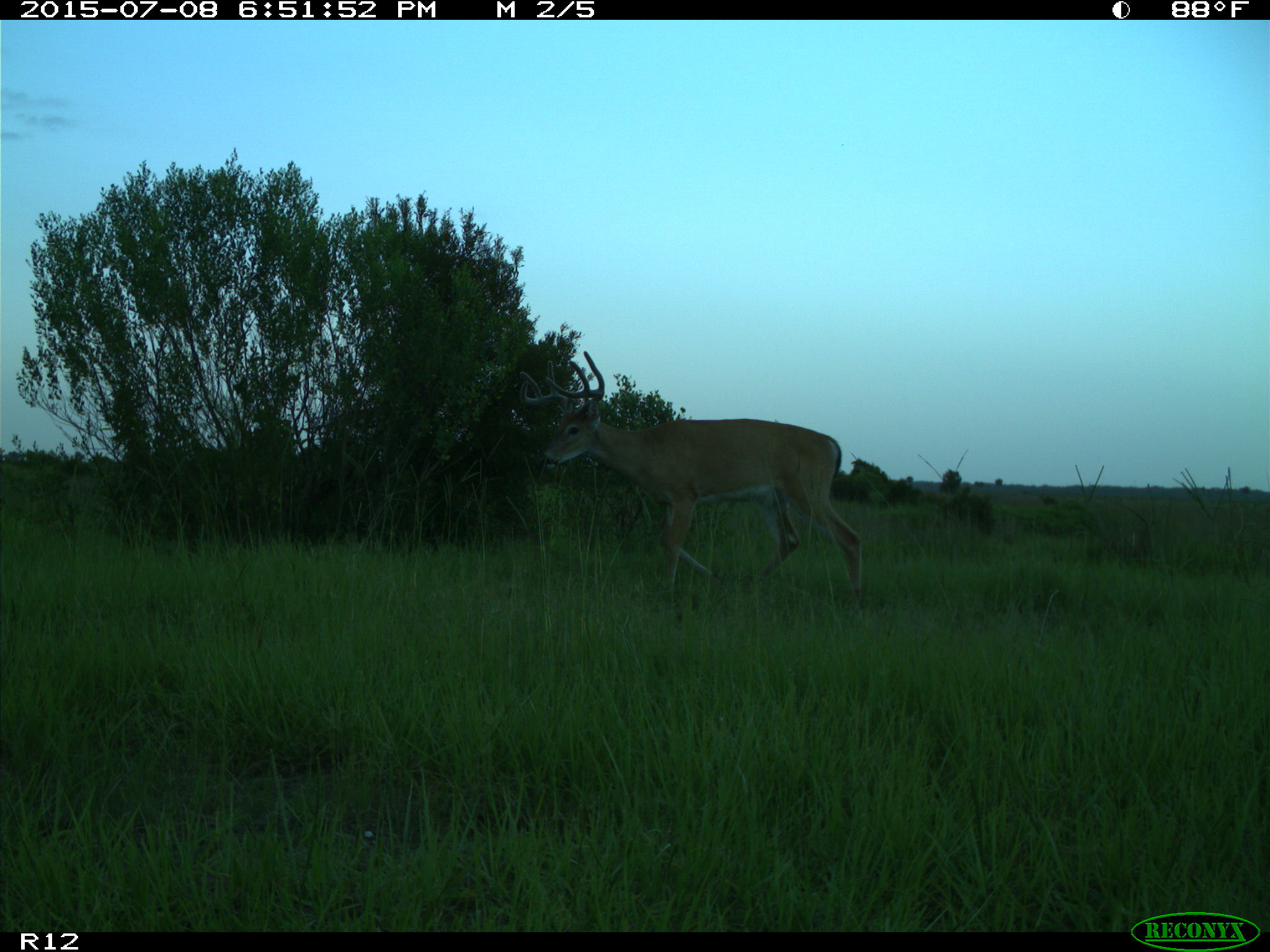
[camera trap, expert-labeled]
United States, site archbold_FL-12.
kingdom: Animalia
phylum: Chordata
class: Mammalia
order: Artiodactyla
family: Cervidae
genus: Odocoileus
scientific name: Odocoileus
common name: deer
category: unidentified deer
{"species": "unidentified deer (deer) (Odocoileus)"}